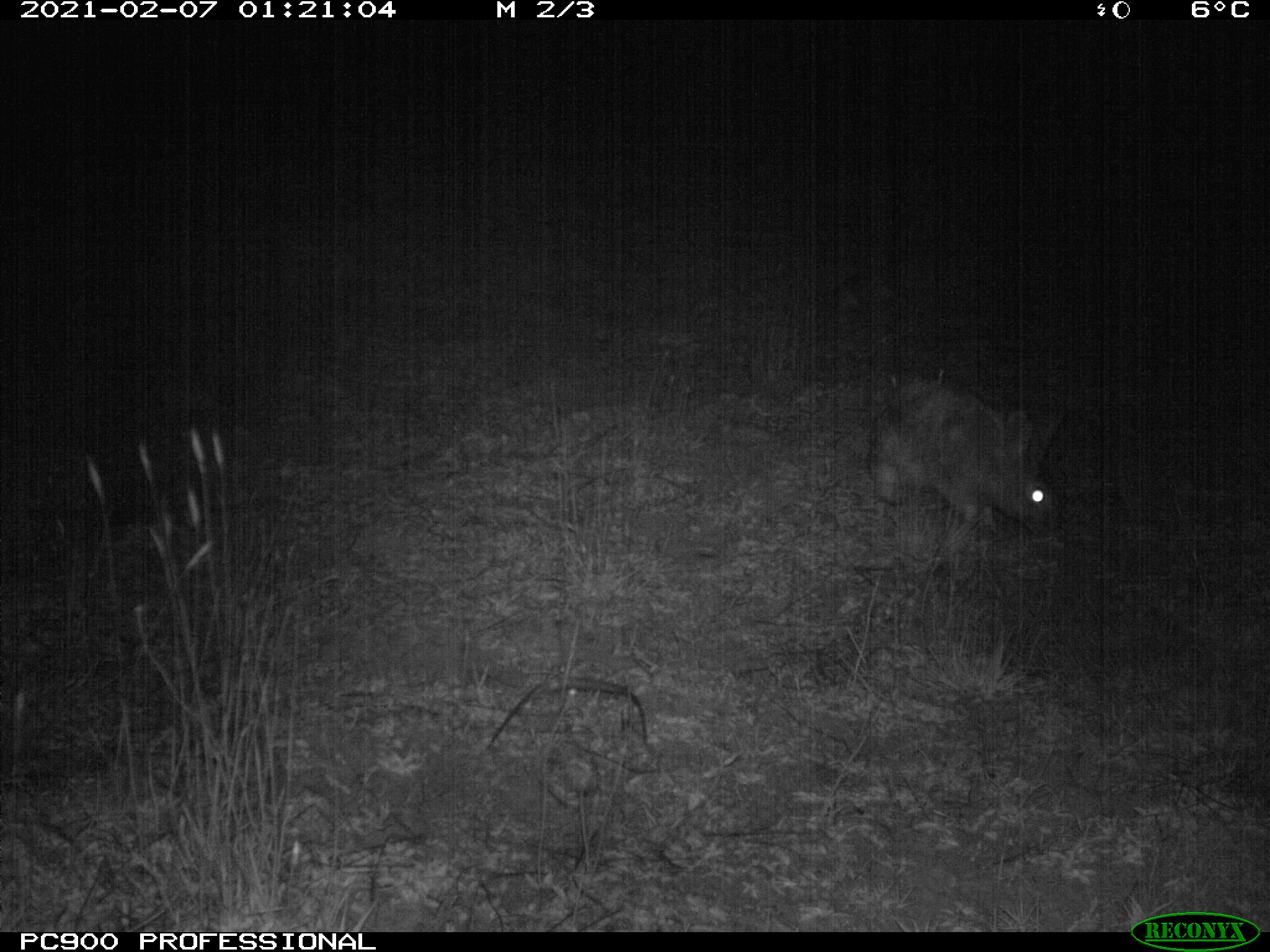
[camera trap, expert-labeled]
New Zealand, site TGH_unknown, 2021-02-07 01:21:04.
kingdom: Animalia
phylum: Chordata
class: Mammalia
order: Lagomorpha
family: Leporidae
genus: Oryctolagus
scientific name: Oryctolagus cuniculus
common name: european rabbit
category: rabbit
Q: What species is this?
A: Rabbit (european rabbit) (Oryctolagus cuniculus).